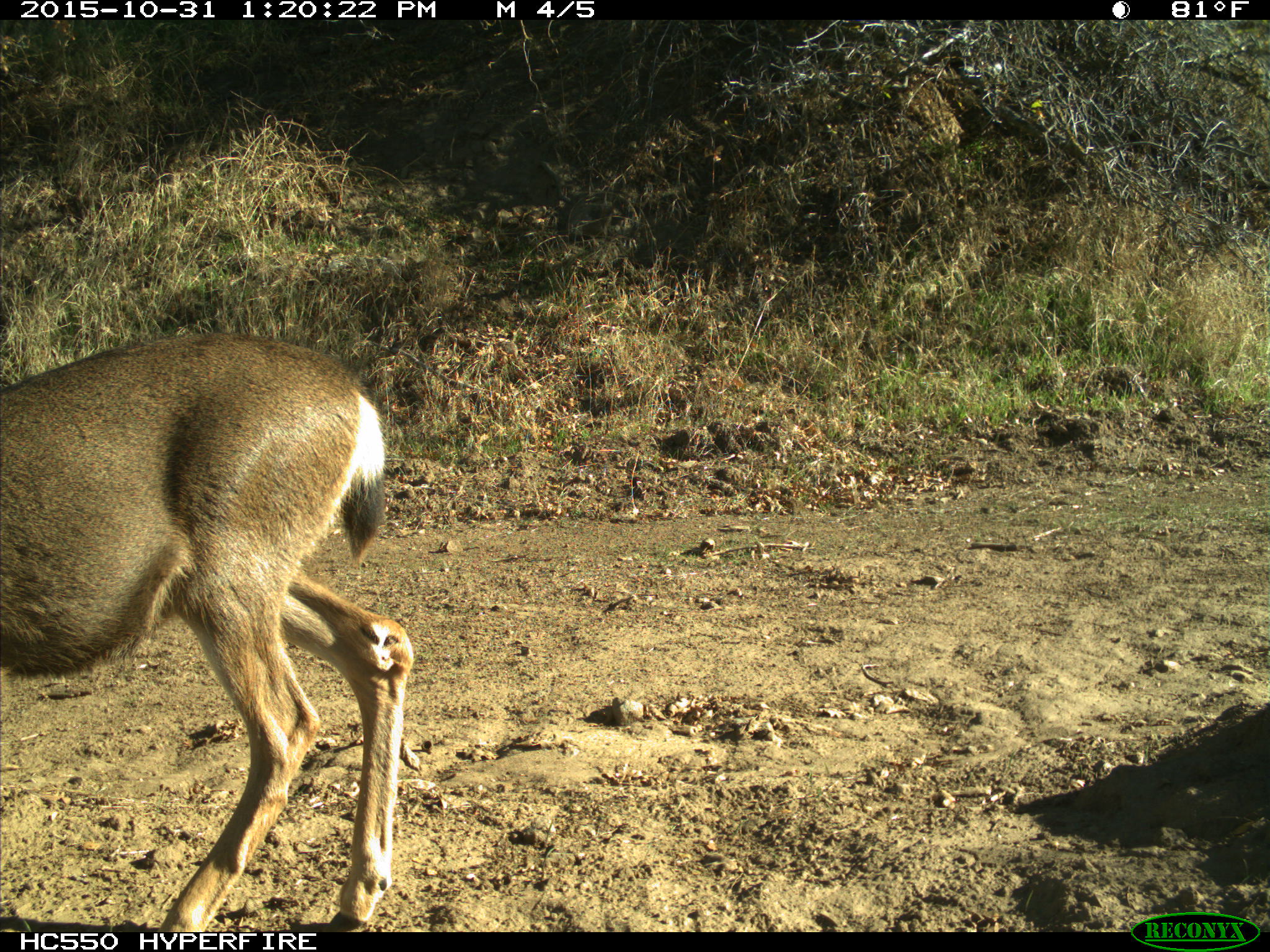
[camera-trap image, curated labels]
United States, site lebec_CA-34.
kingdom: Animalia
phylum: Chordata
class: Mammalia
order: Artiodactyla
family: Cervidae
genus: Odocoileus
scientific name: Odocoileus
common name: deer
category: unidentified deer